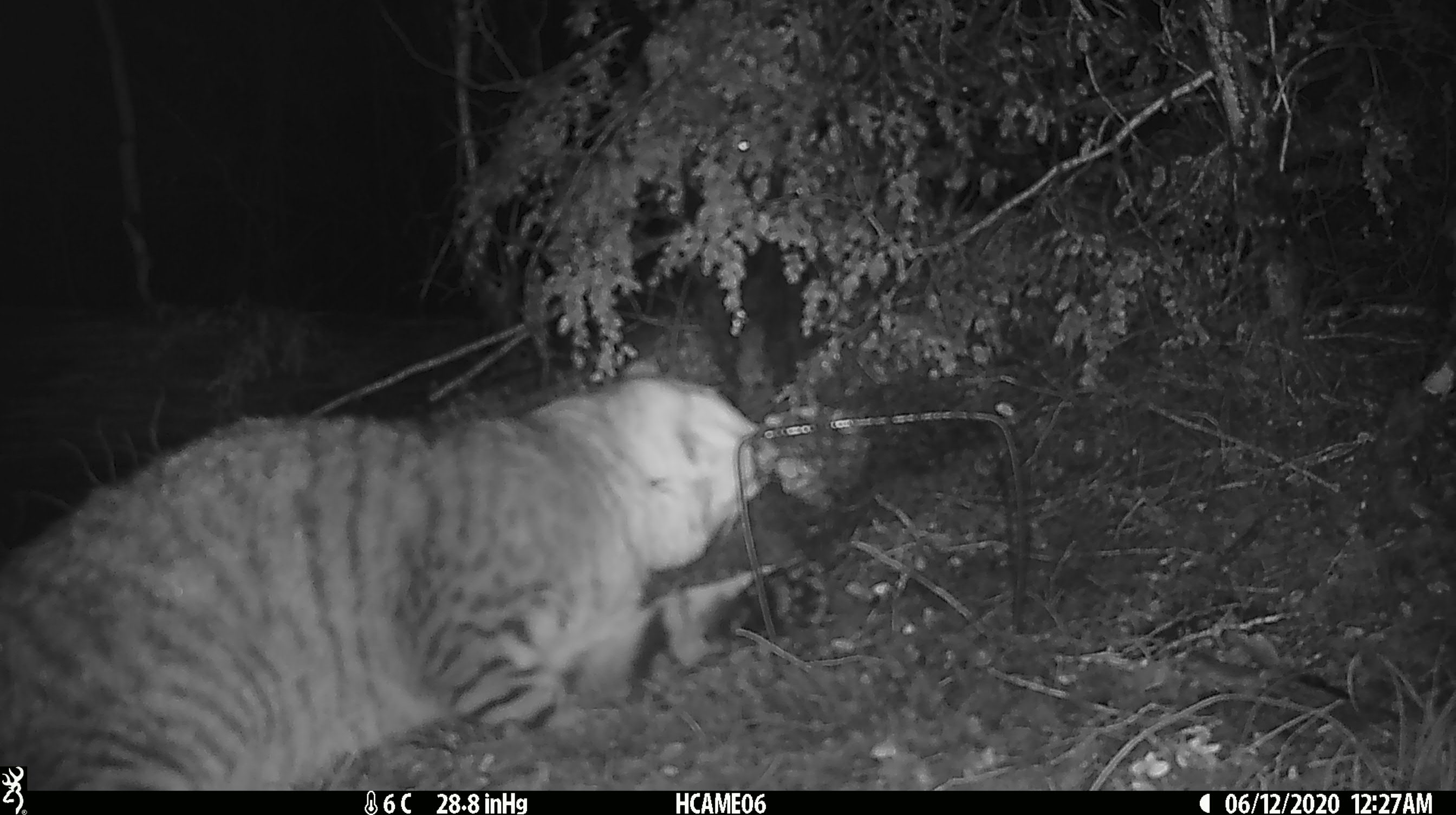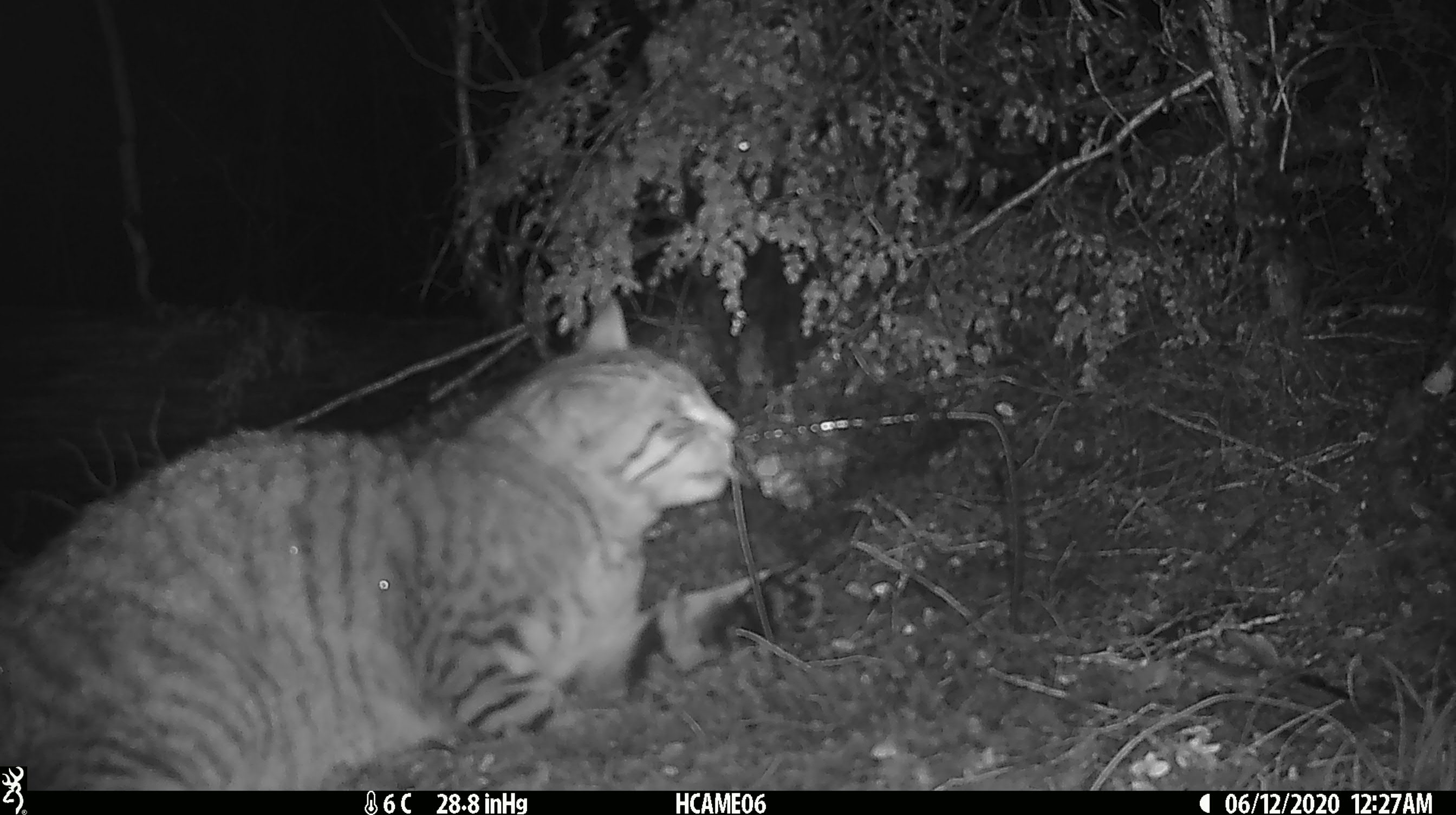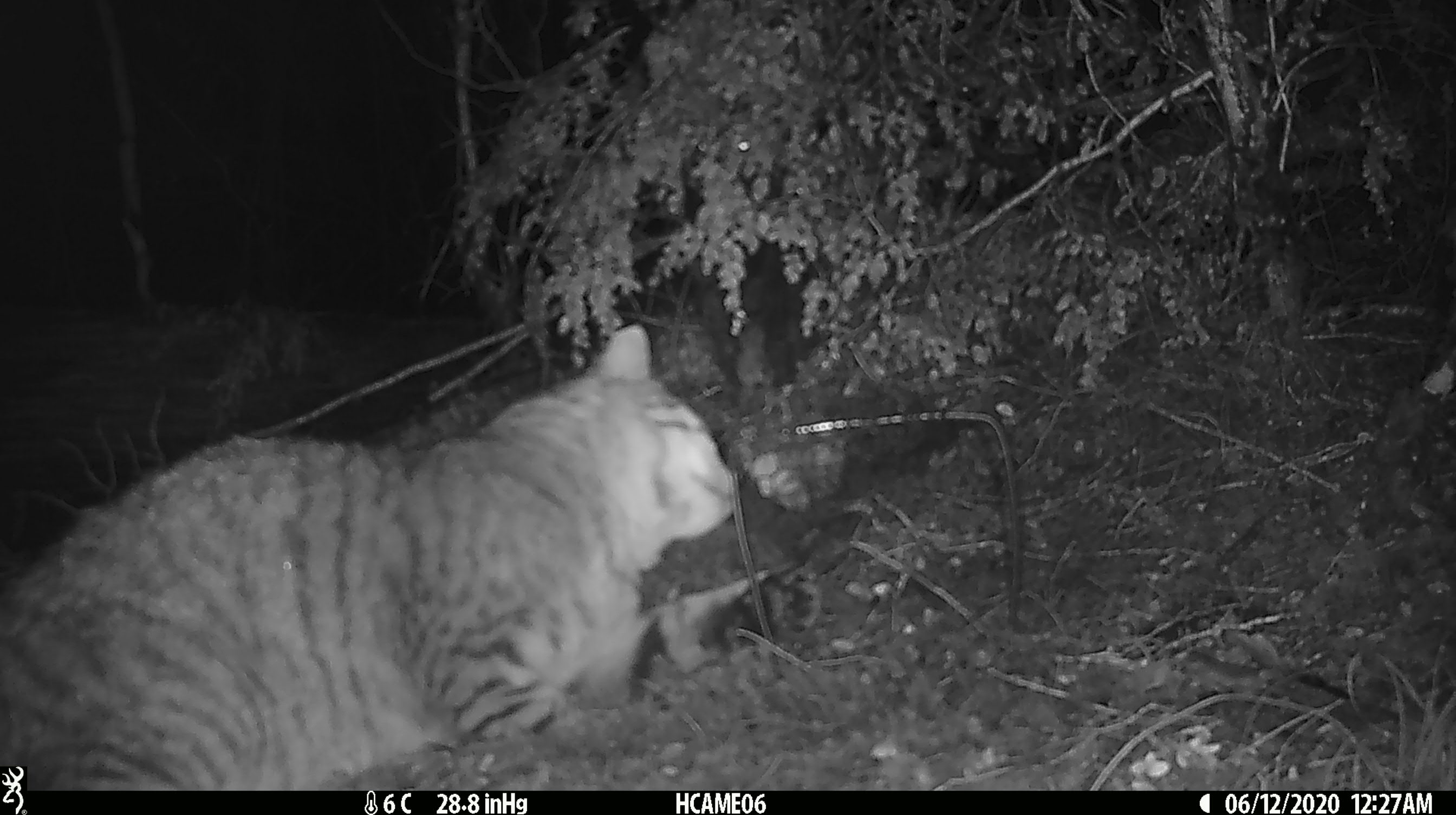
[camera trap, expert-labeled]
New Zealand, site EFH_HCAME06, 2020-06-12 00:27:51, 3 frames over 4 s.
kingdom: Animalia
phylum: Chordata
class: Mammalia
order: Carnivora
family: Felidae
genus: Felis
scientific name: Felis catus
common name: domestic cat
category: cat